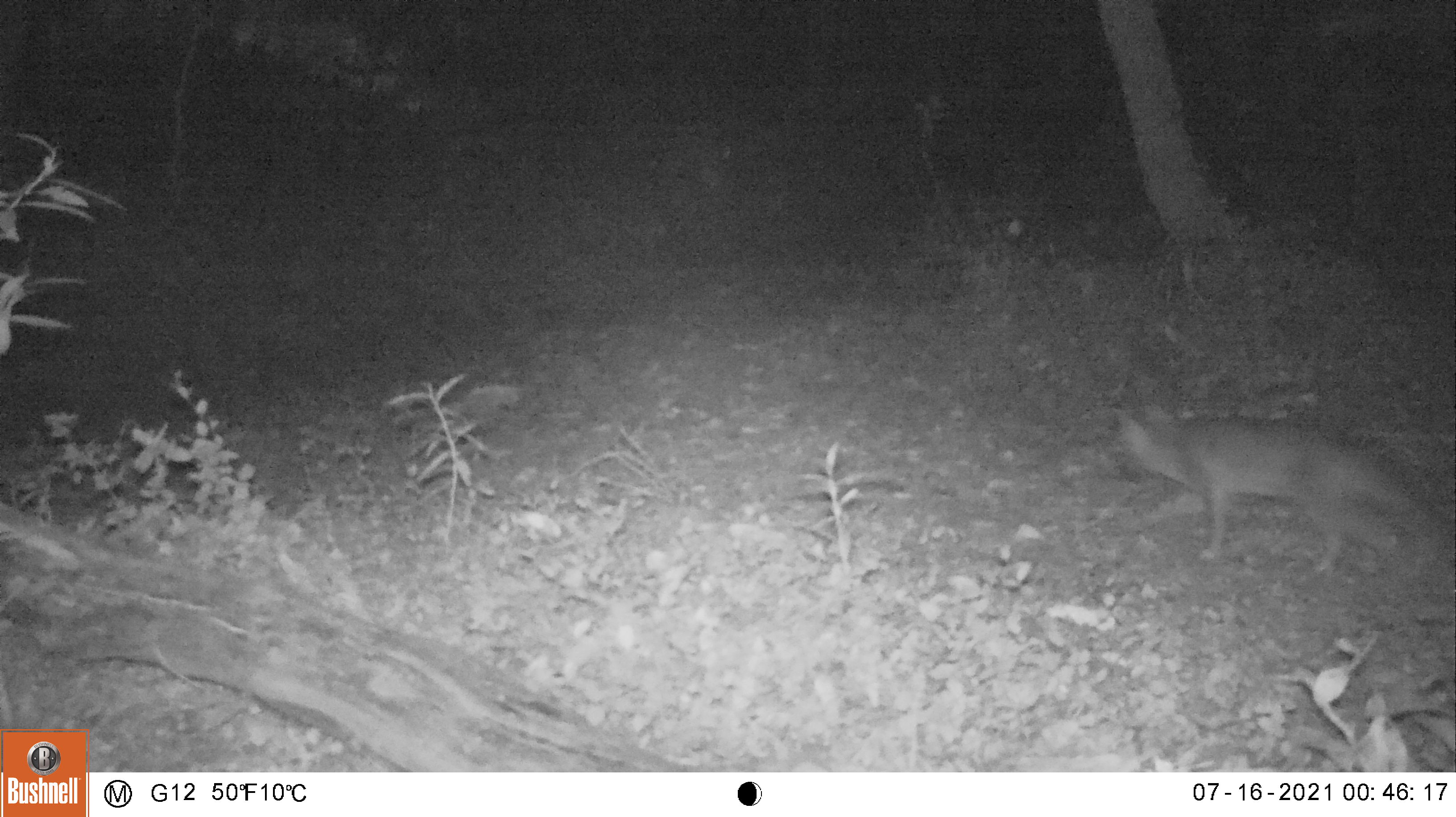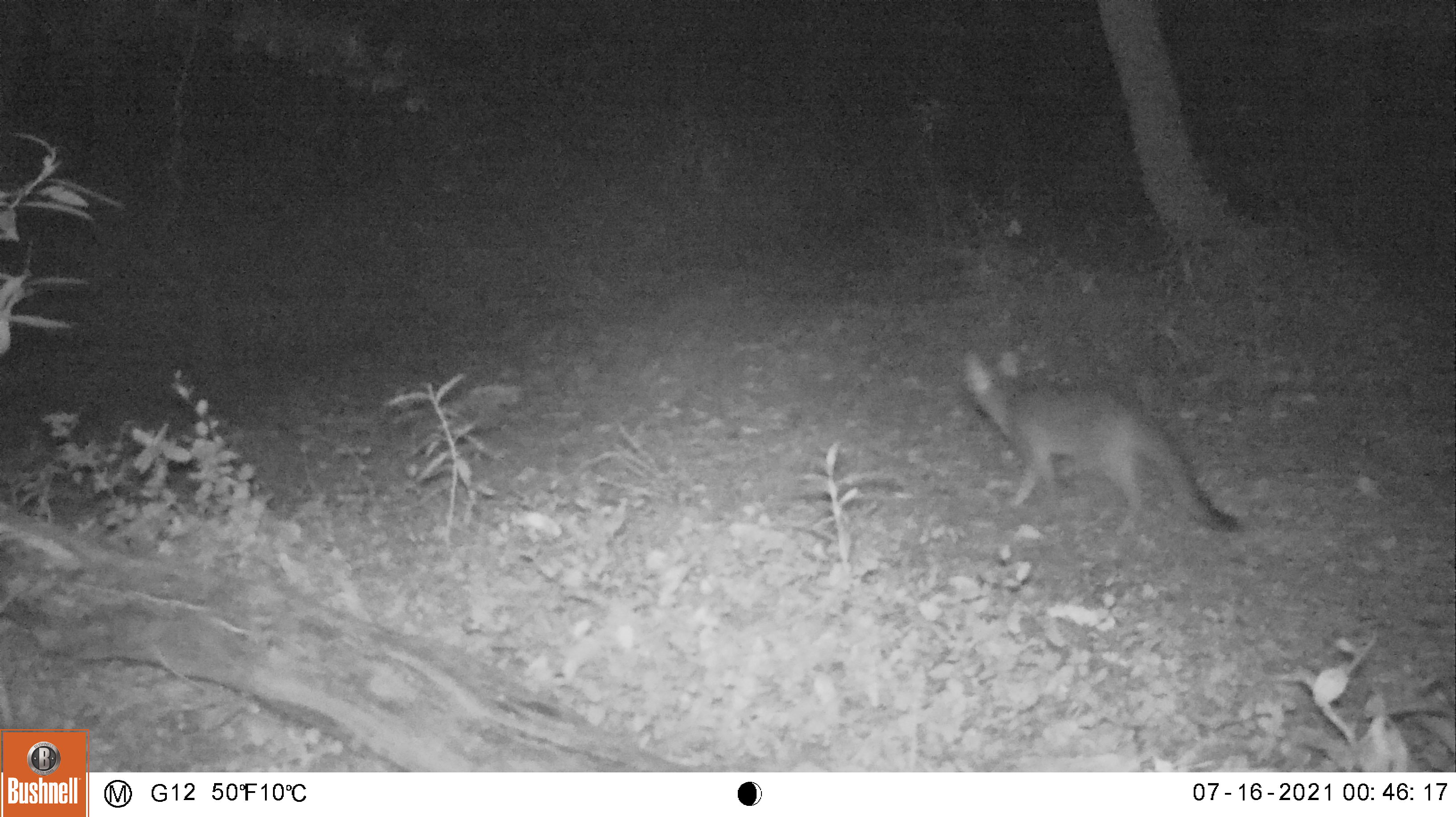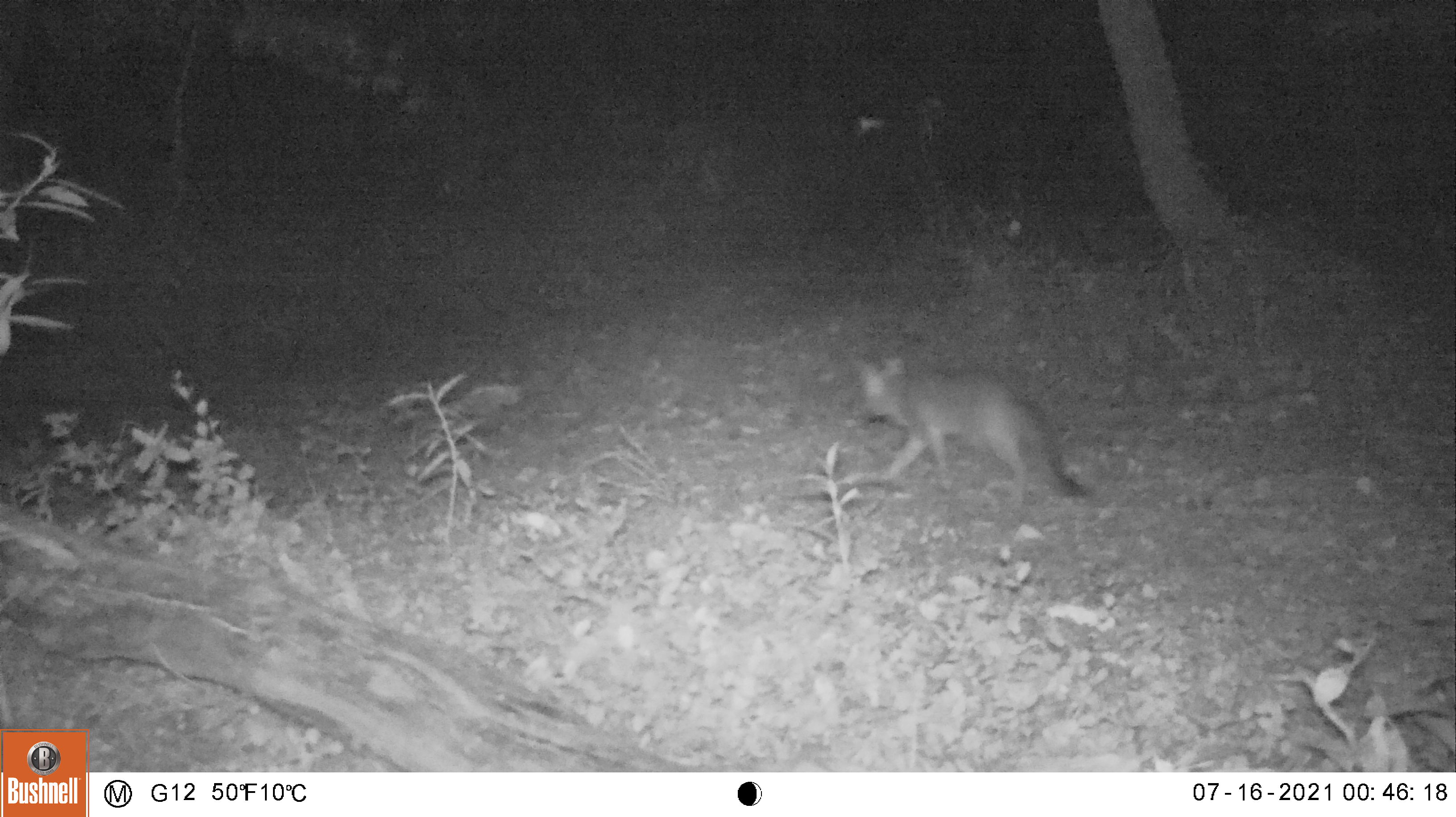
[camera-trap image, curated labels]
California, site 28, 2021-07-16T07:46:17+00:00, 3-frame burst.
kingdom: Animalia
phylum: Chordata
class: Mammalia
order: Carnivora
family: Canidae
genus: Urocyon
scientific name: Urocyon cinereoargenteus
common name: gray fox